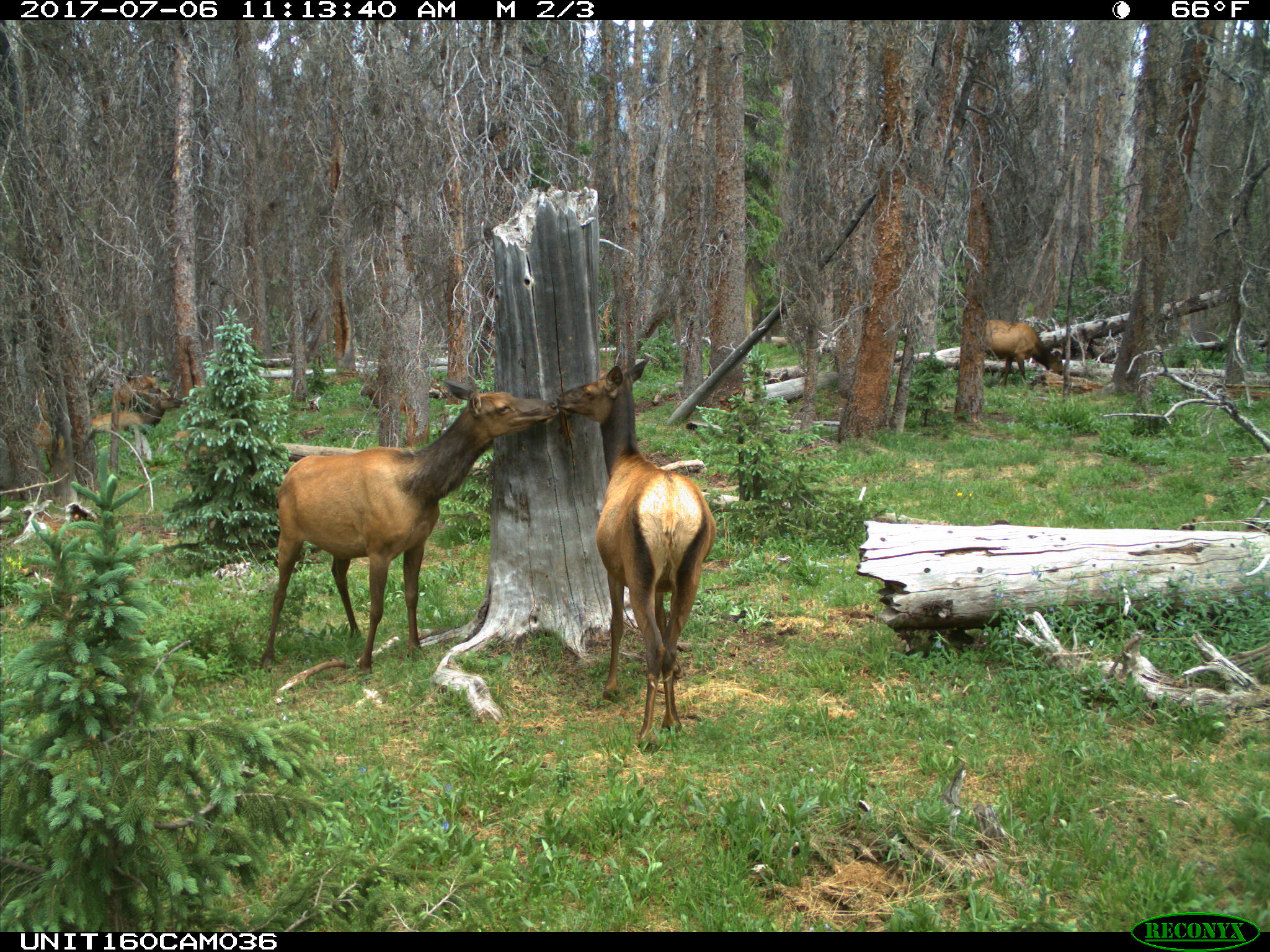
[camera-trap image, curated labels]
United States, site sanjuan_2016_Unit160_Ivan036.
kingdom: Animalia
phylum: Chordata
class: Mammalia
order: Artiodactyla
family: Cervidae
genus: Cervus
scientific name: Cervus elaphus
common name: red deer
Cervus elaphus (red deer).